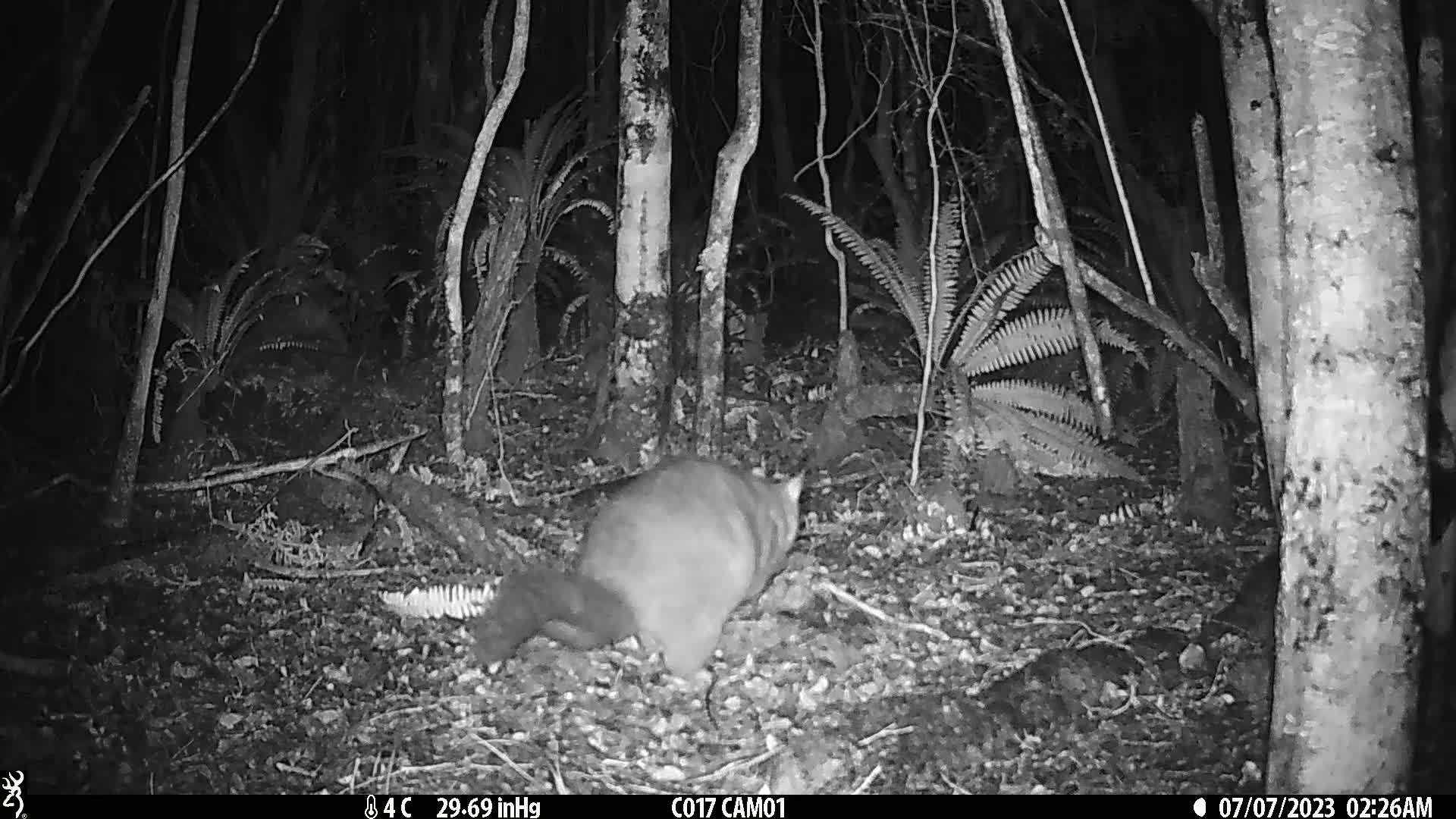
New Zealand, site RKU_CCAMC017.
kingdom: Animalia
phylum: Chordata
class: Mammalia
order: Diprotodontia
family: Phalangeridae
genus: Trichosurus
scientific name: Trichosurus vulpecula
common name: common brushtail possum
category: possum